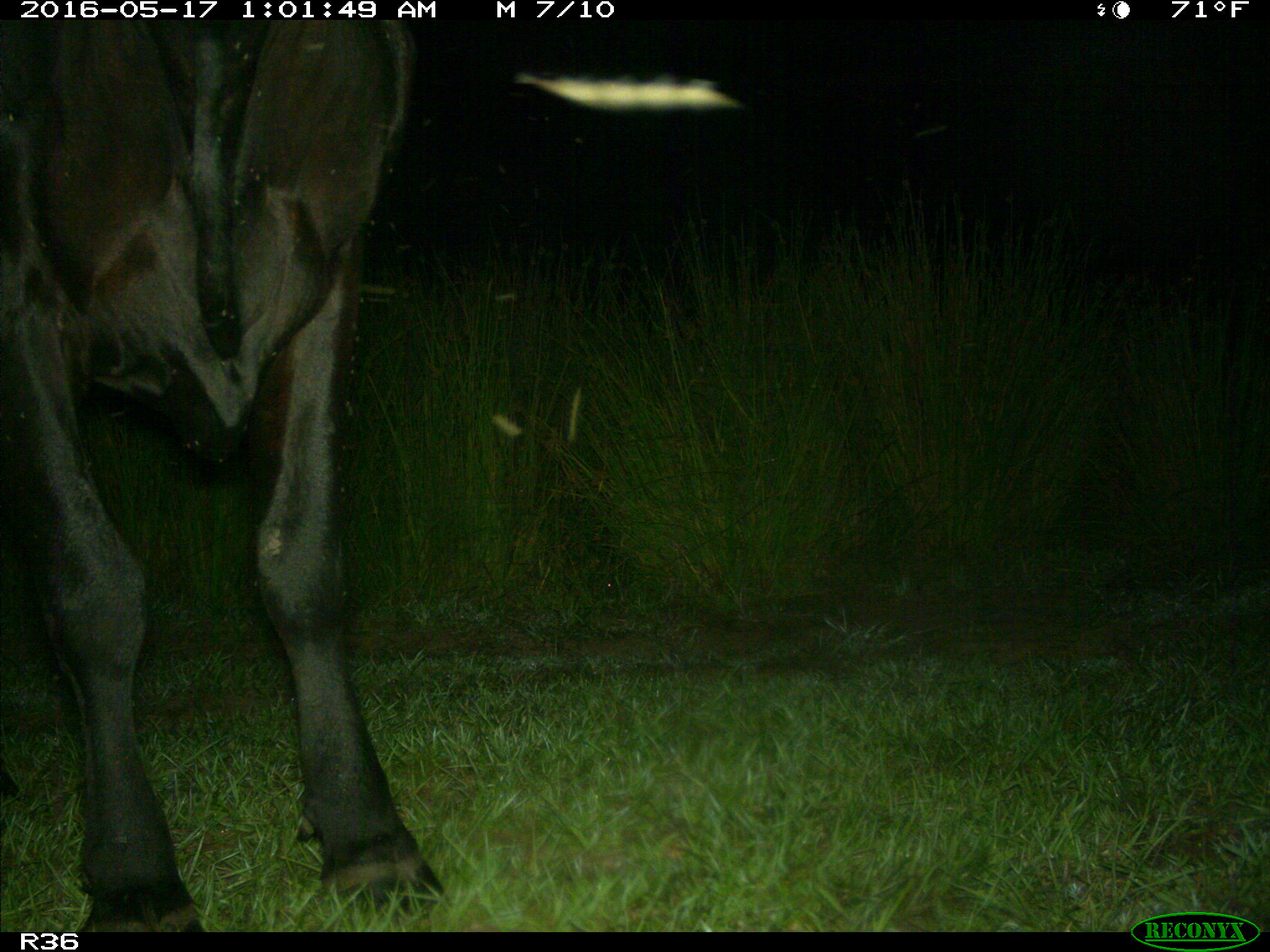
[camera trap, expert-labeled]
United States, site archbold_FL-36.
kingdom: Animalia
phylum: Chordata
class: Mammalia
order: Artiodactyla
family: Bovidae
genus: Bos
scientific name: Bos taurus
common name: domestic cow